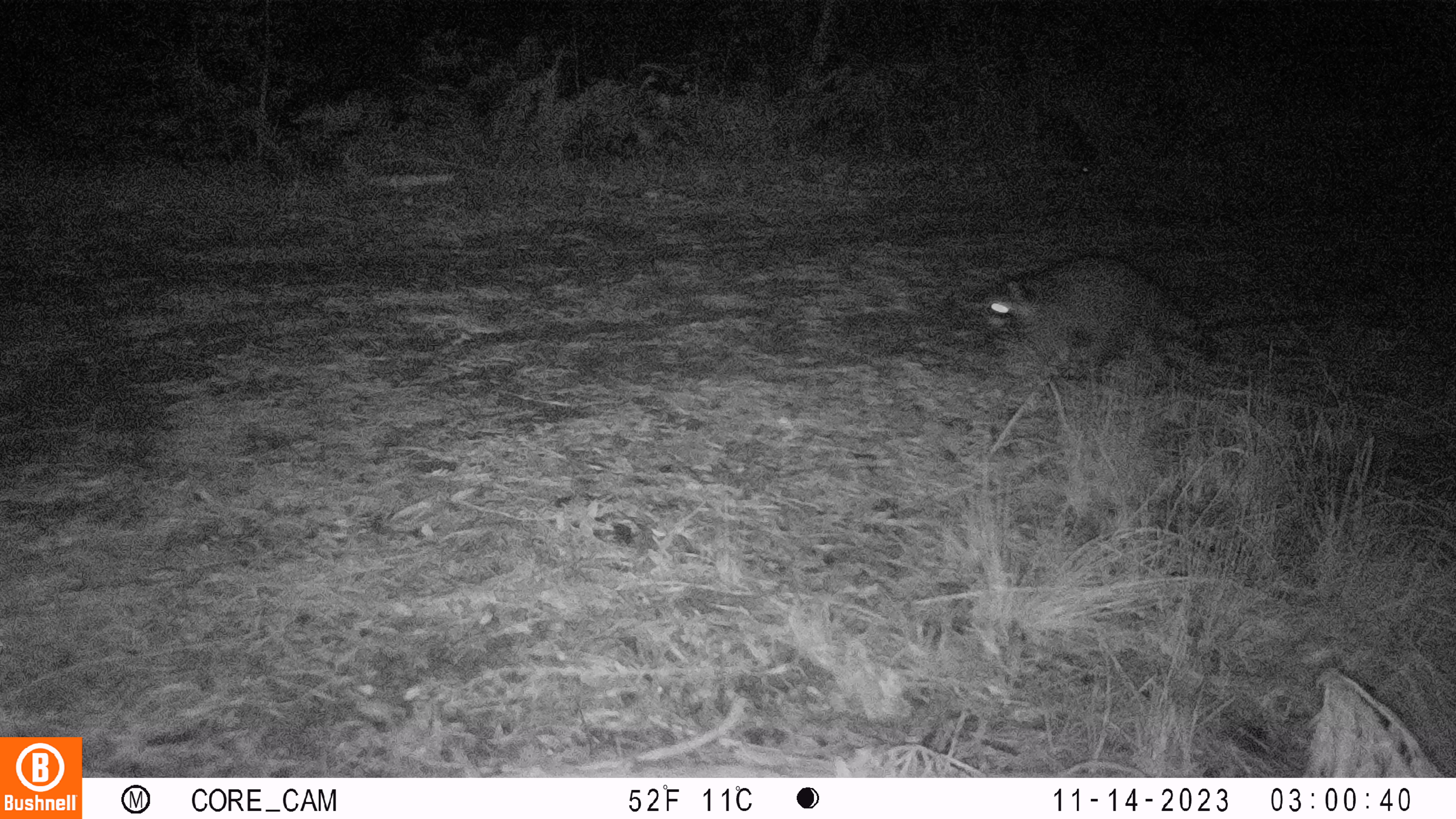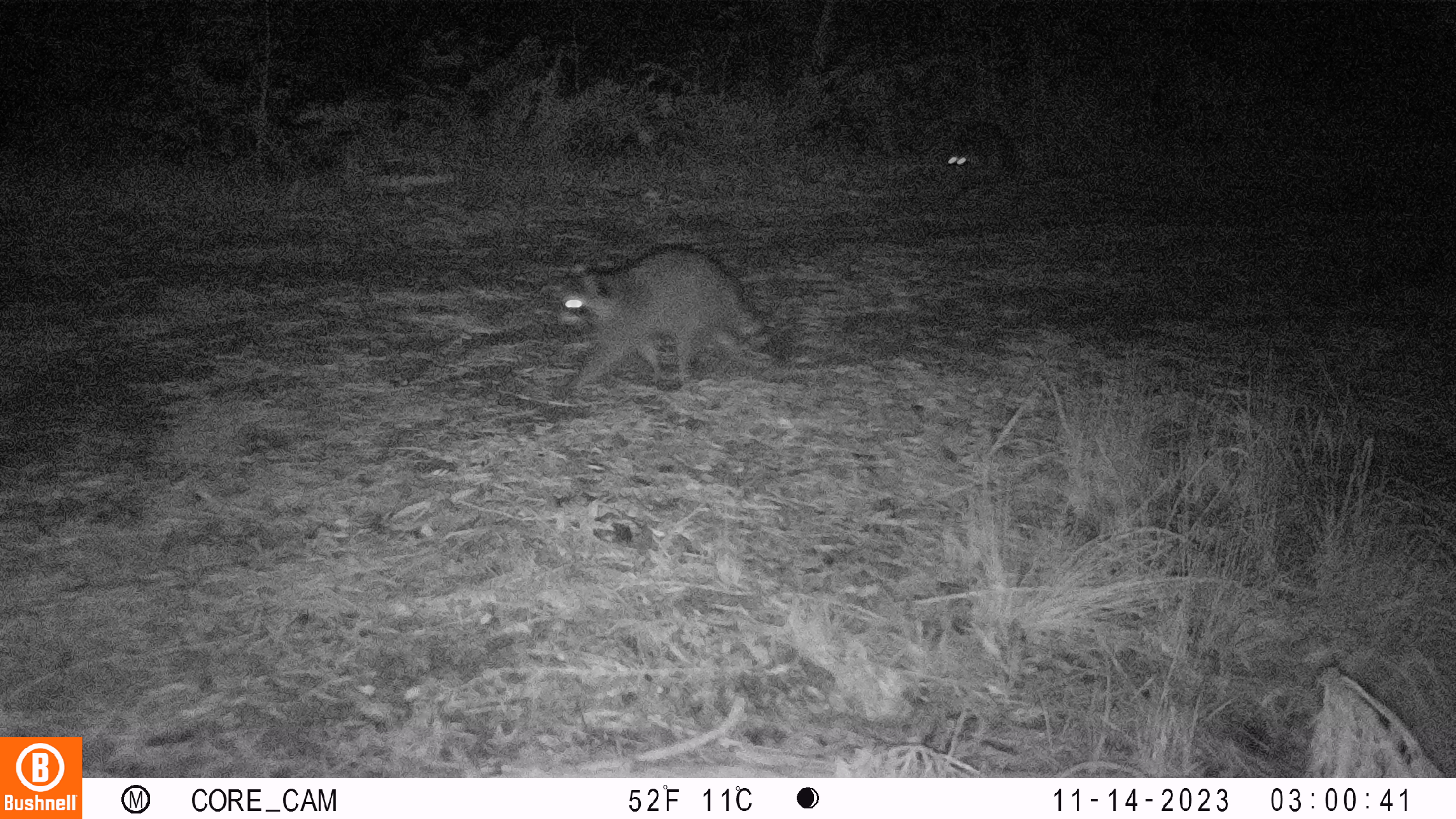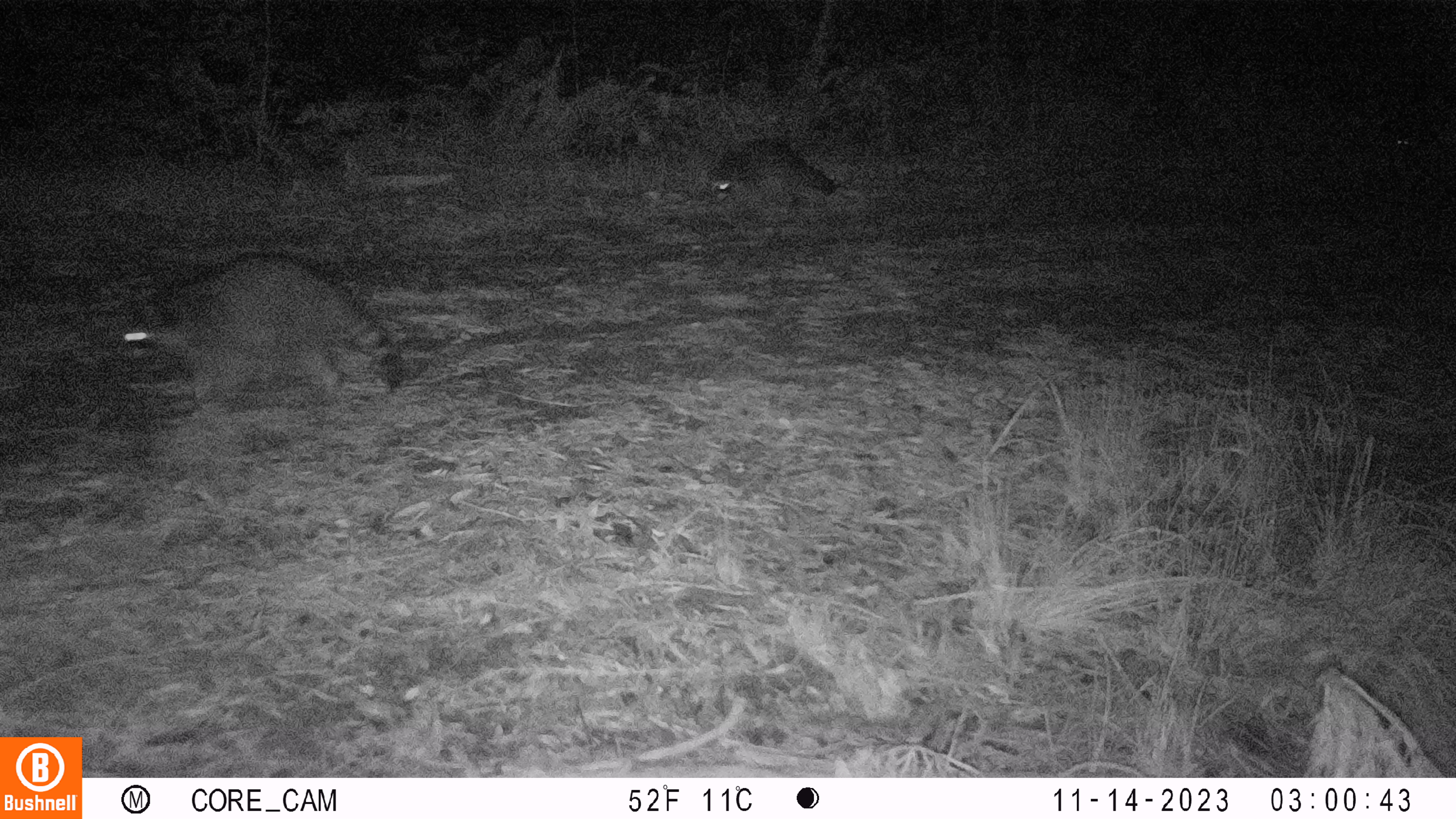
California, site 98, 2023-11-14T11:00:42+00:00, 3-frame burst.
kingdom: Animalia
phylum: Chordata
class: Mammalia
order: Carnivora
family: Procyonidae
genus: Procyon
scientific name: Procyon lotor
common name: raccoon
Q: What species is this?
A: Raccoon (Procyon lotor).